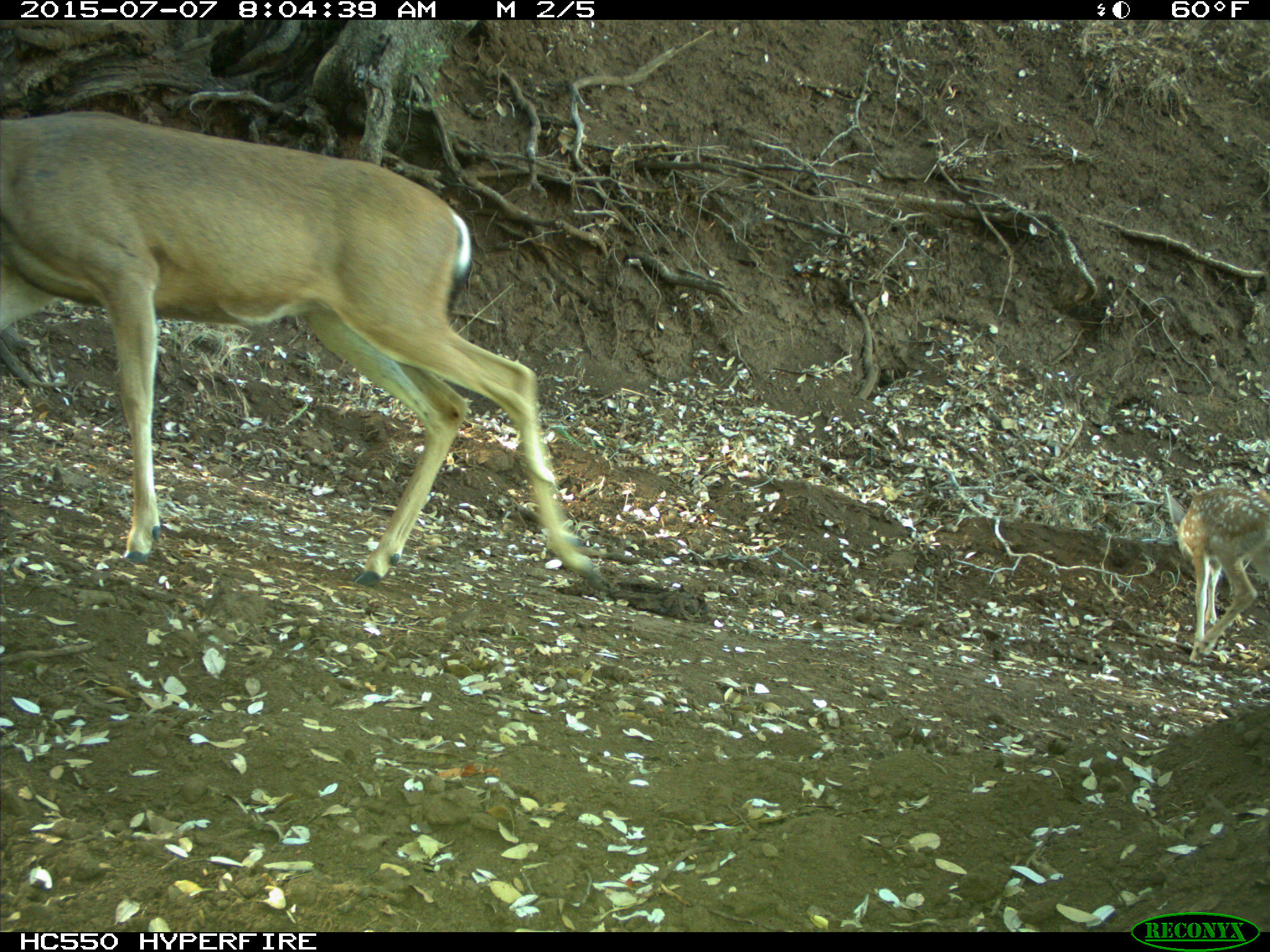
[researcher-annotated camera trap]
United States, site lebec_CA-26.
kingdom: Animalia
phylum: Chordata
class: Mammalia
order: Artiodactyla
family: Cervidae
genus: Odocoileus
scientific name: Odocoileus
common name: deer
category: unidentified deer